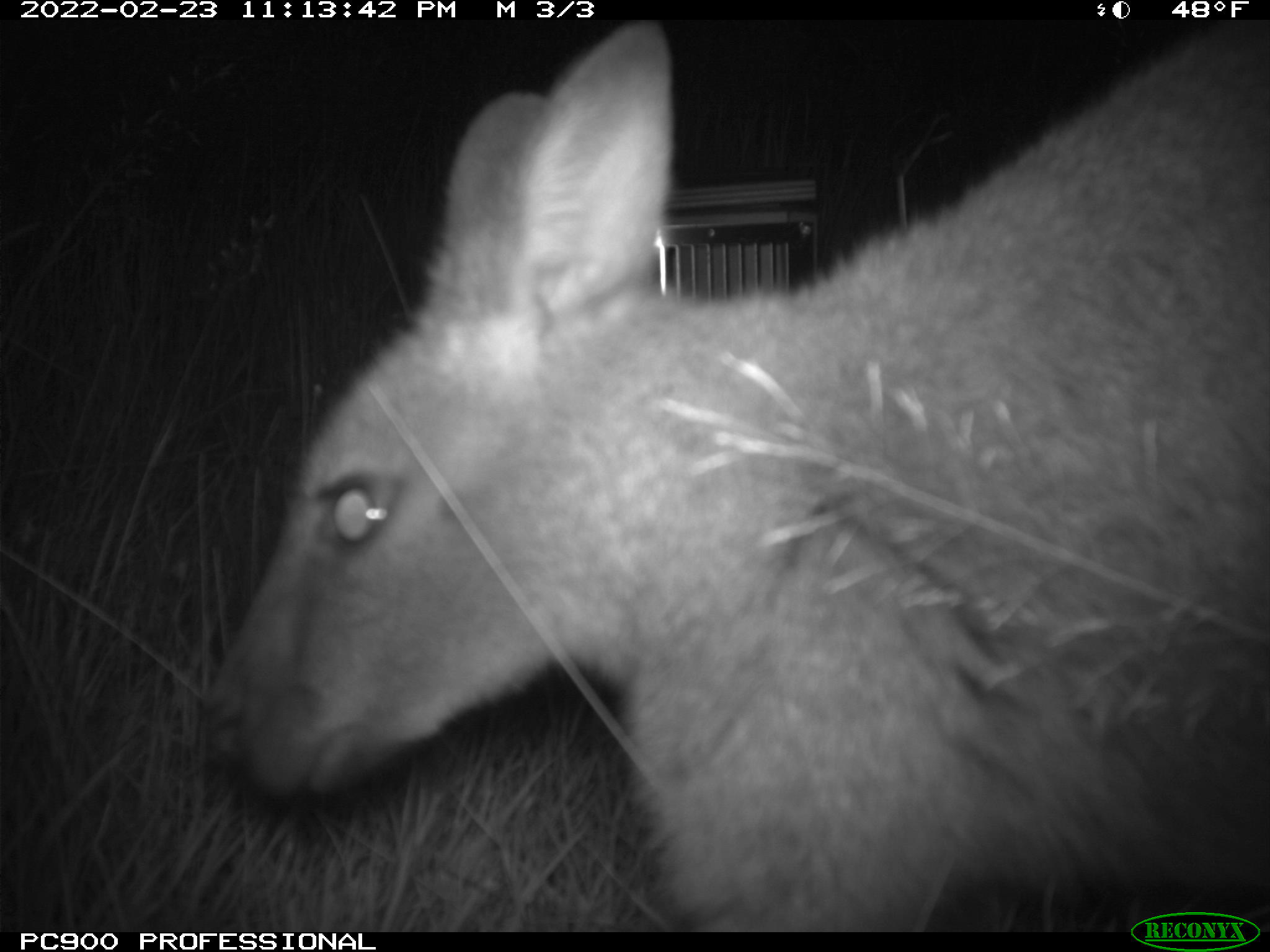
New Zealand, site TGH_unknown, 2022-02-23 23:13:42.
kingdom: Animalia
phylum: Chordata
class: Mammalia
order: Diprotodontia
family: Macropodidae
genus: Notamacropus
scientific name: Notamacropus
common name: wallaby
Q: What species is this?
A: Wallaby (Notamacropus).